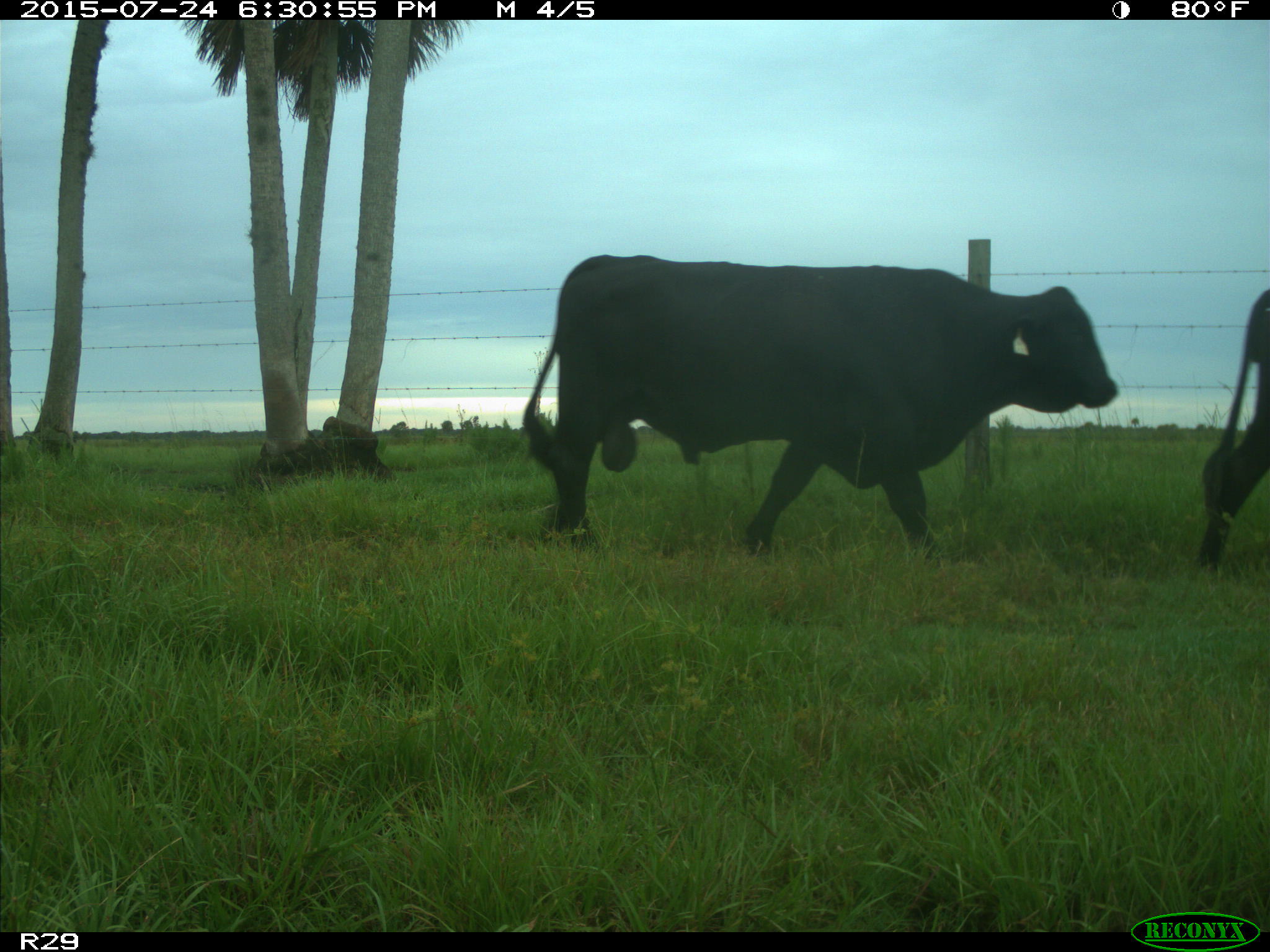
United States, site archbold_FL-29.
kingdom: Animalia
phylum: Chordata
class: Mammalia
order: Artiodactyla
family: Bovidae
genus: Bos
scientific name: Bos taurus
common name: domestic cow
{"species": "Bos taurus (domestic cow)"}